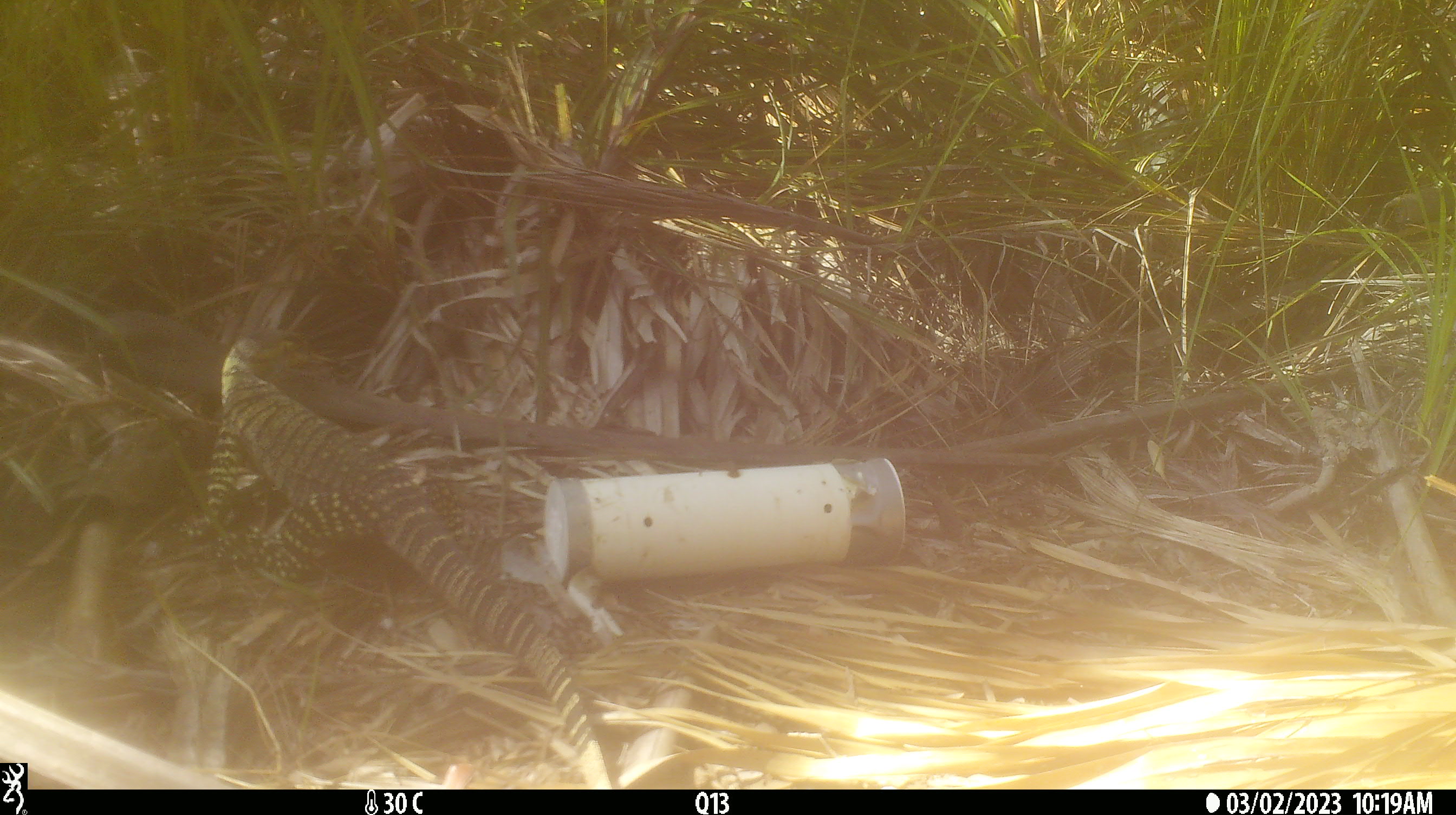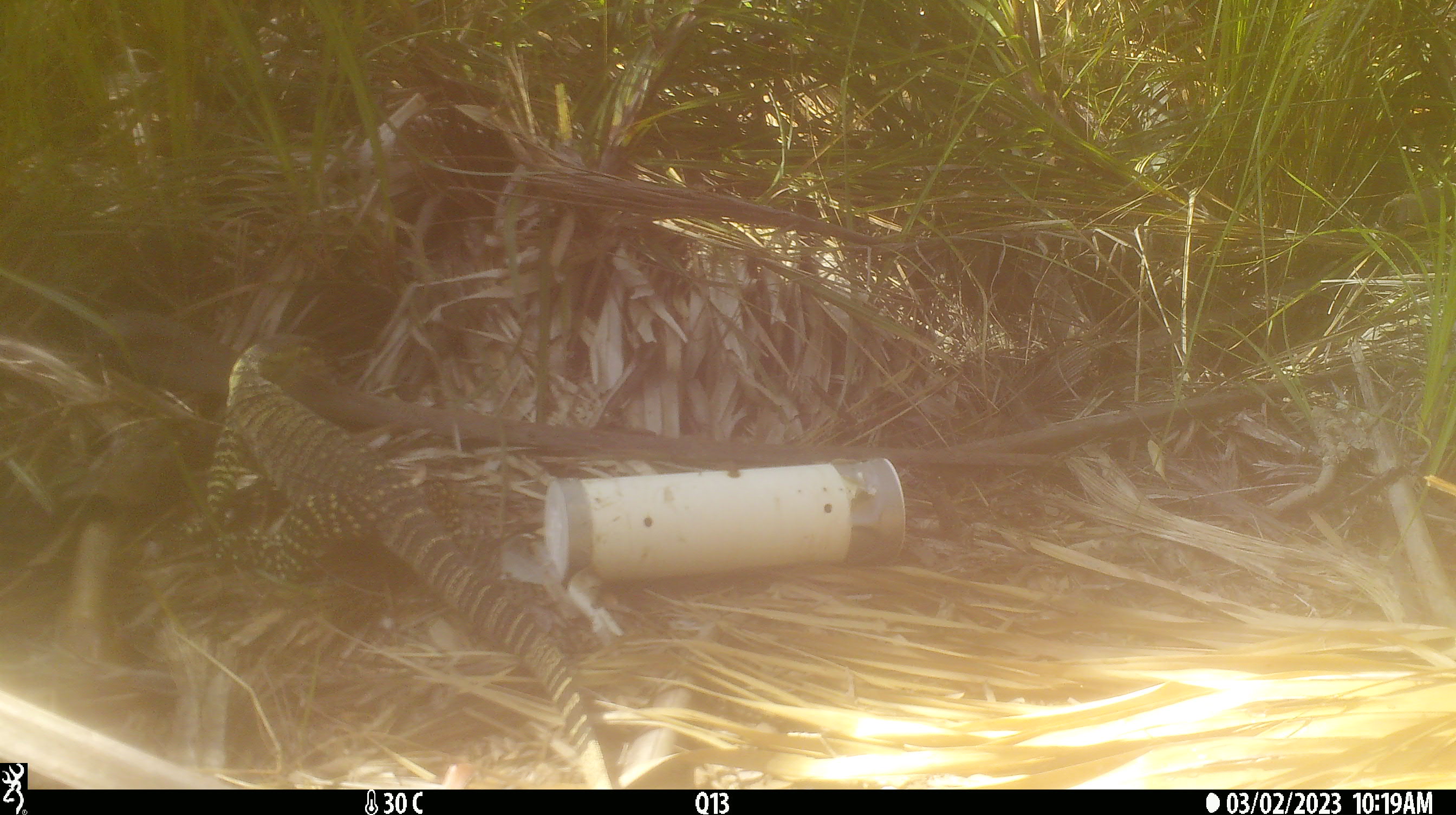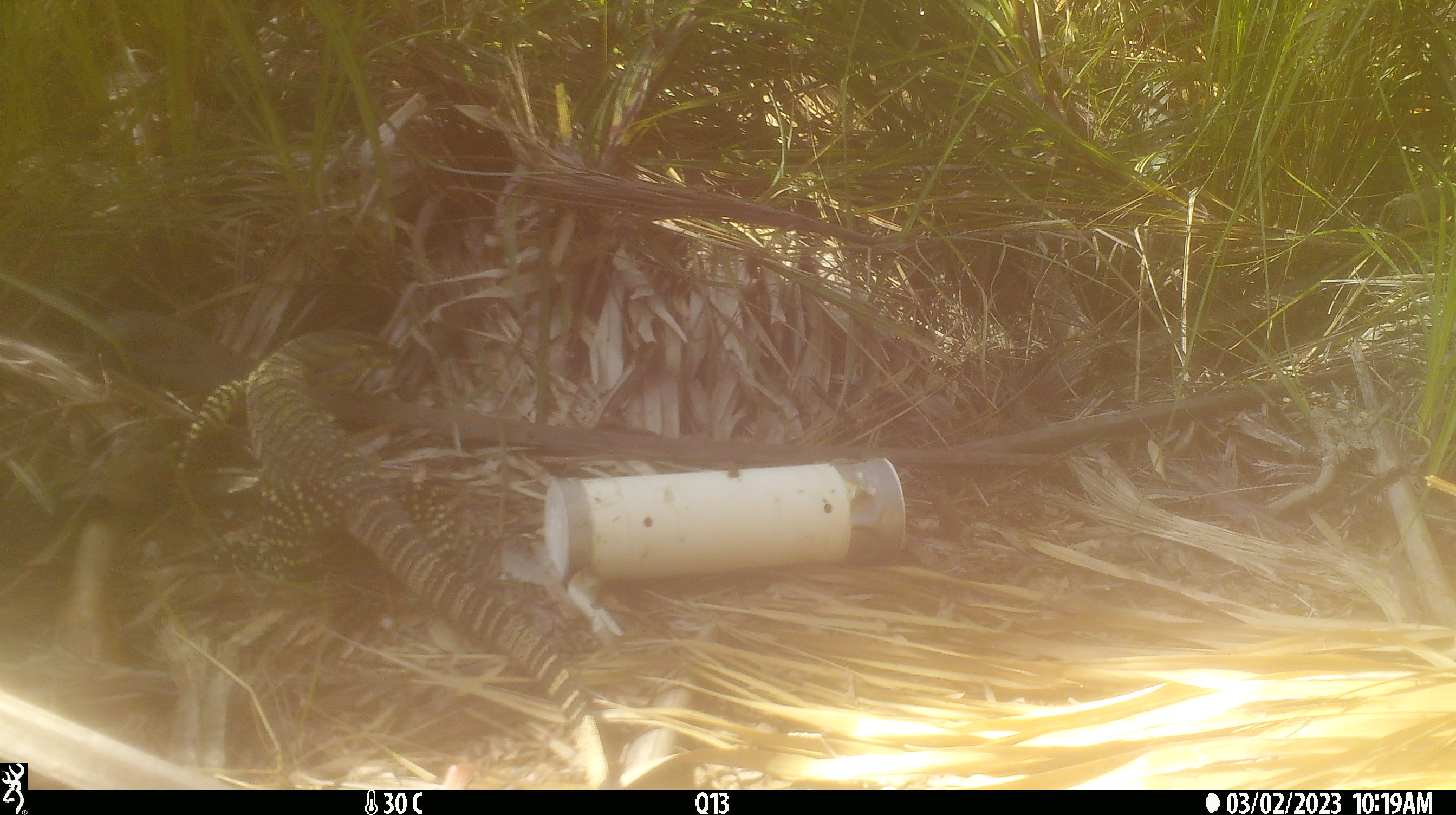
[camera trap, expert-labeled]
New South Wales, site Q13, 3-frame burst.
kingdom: Animalia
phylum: Chordata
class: Reptilia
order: Squamata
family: Varanidae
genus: Varanus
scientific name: Varanus varius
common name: lace monitor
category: goanna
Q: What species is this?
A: Goanna (lace monitor) (Varanus varius).